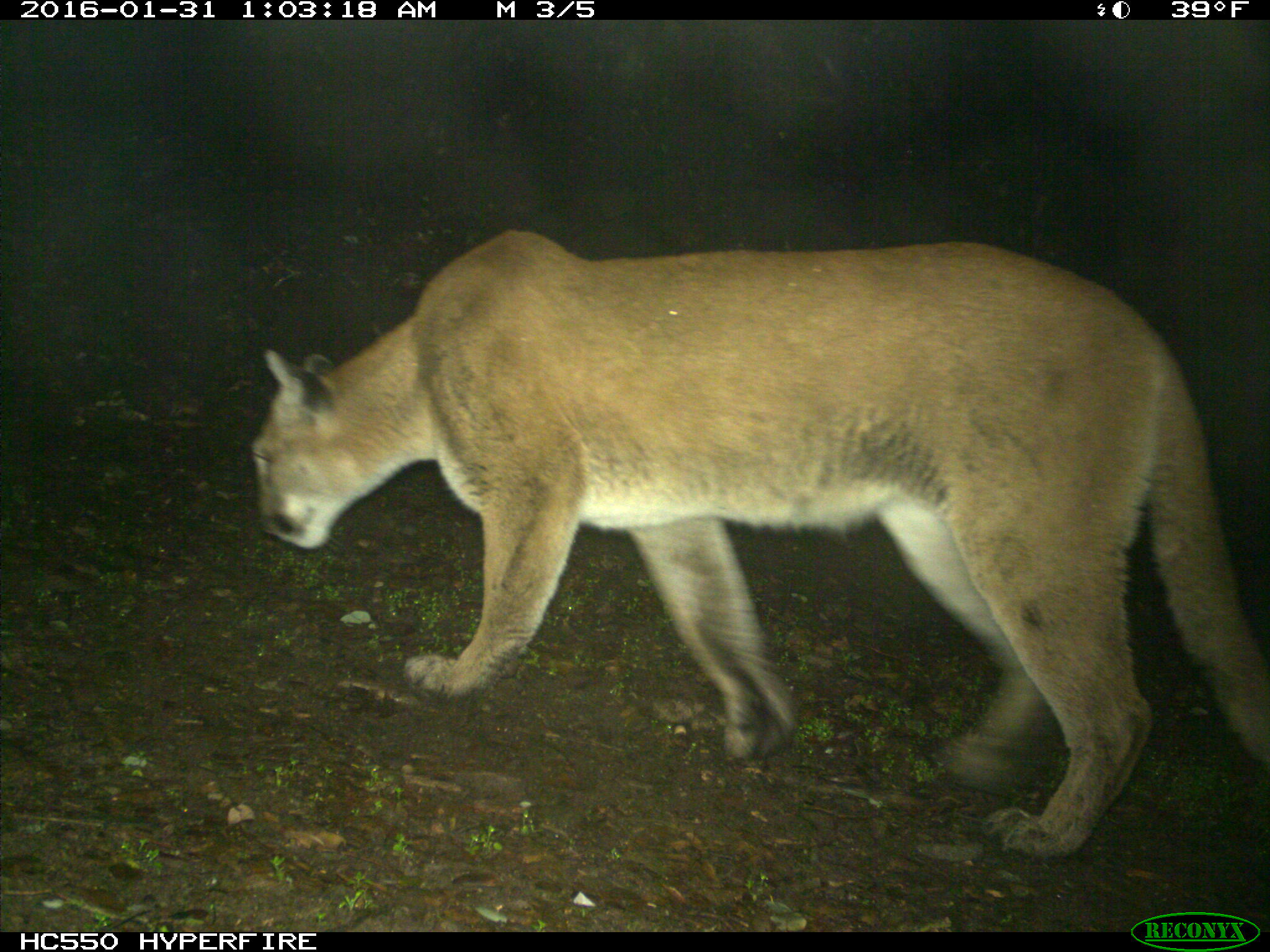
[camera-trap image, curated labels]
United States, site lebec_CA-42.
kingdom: Animalia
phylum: Chordata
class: Mammalia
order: Carnivora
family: Felidae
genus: Puma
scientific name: Puma concolor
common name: mountain lion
Puma concolor (mountain lion).